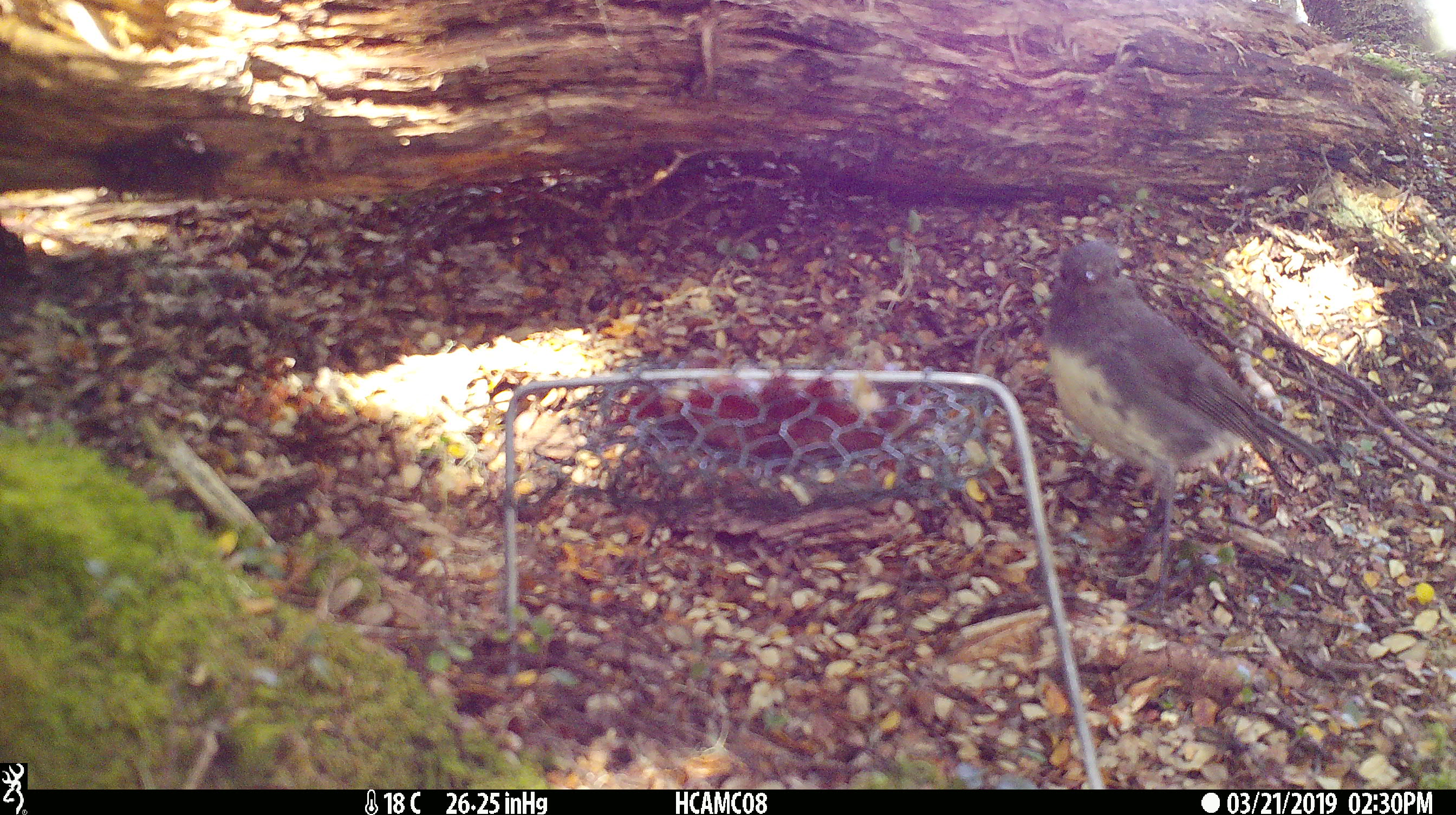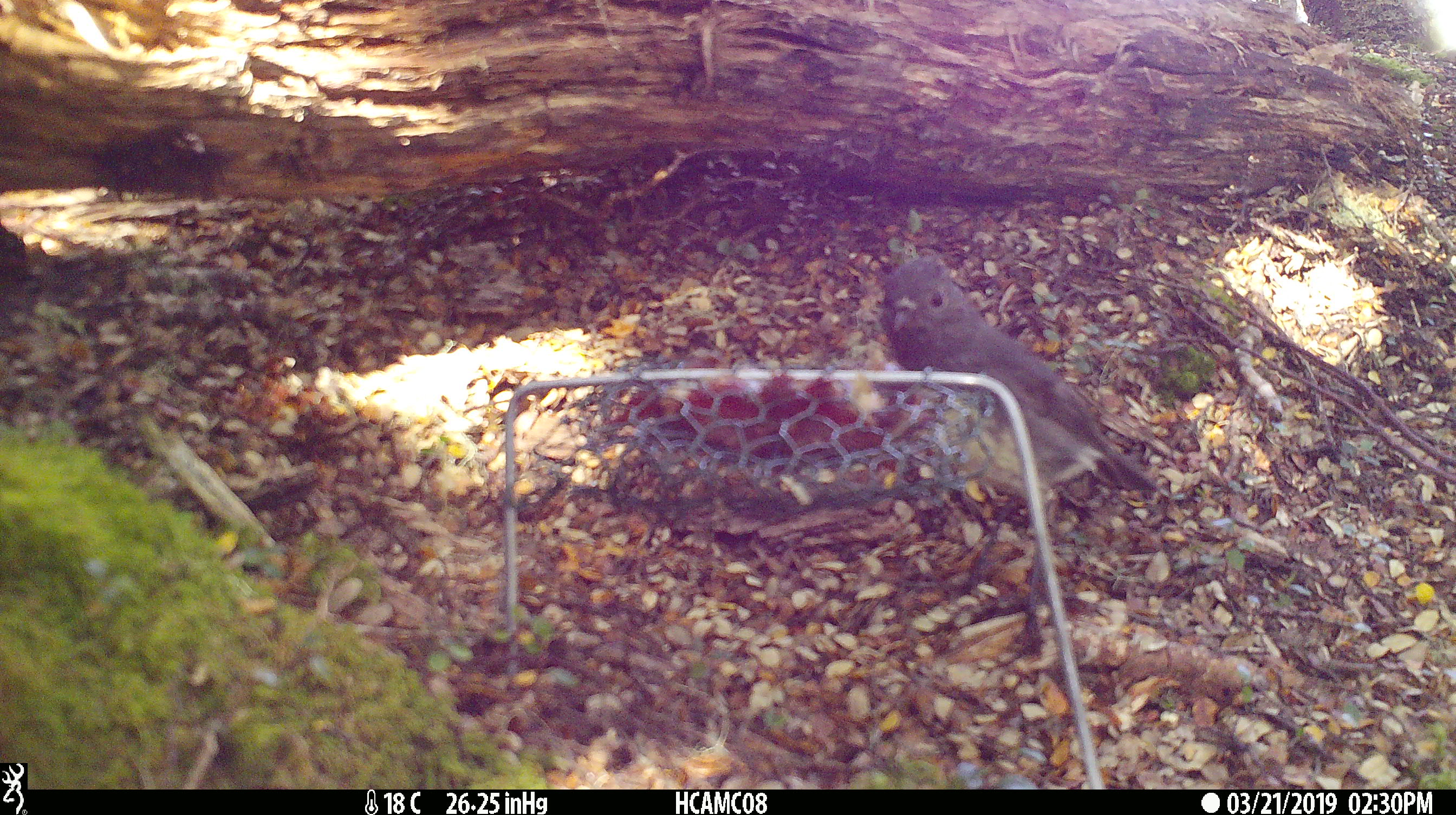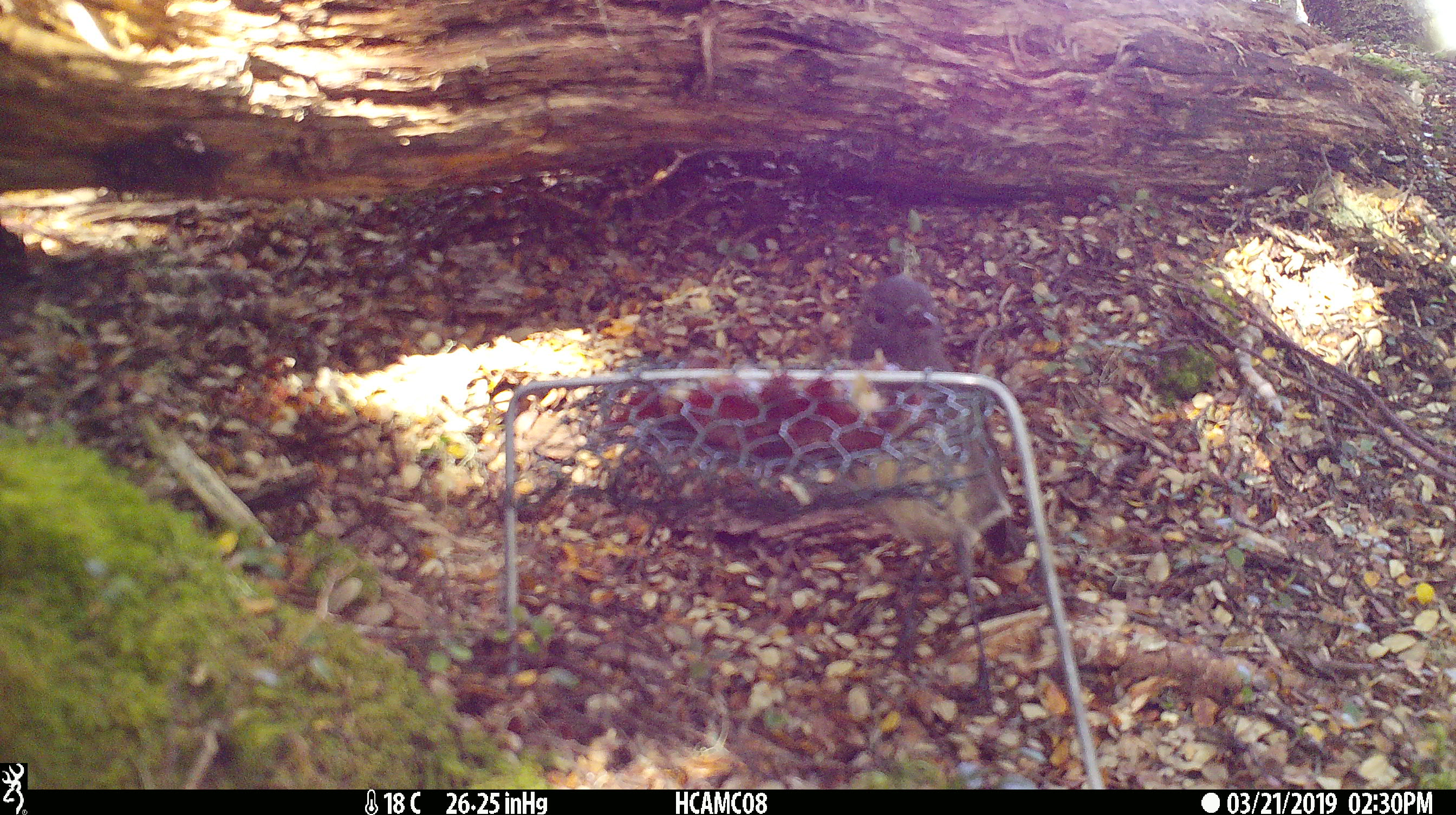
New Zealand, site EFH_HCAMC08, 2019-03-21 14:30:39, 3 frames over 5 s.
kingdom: Animalia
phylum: Chordata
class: Aves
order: Passeriformes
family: Petroicidae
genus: Petroica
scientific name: Petroica australis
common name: new zealand robin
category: robin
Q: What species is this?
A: Robin (new zealand robin) (Petroica australis).